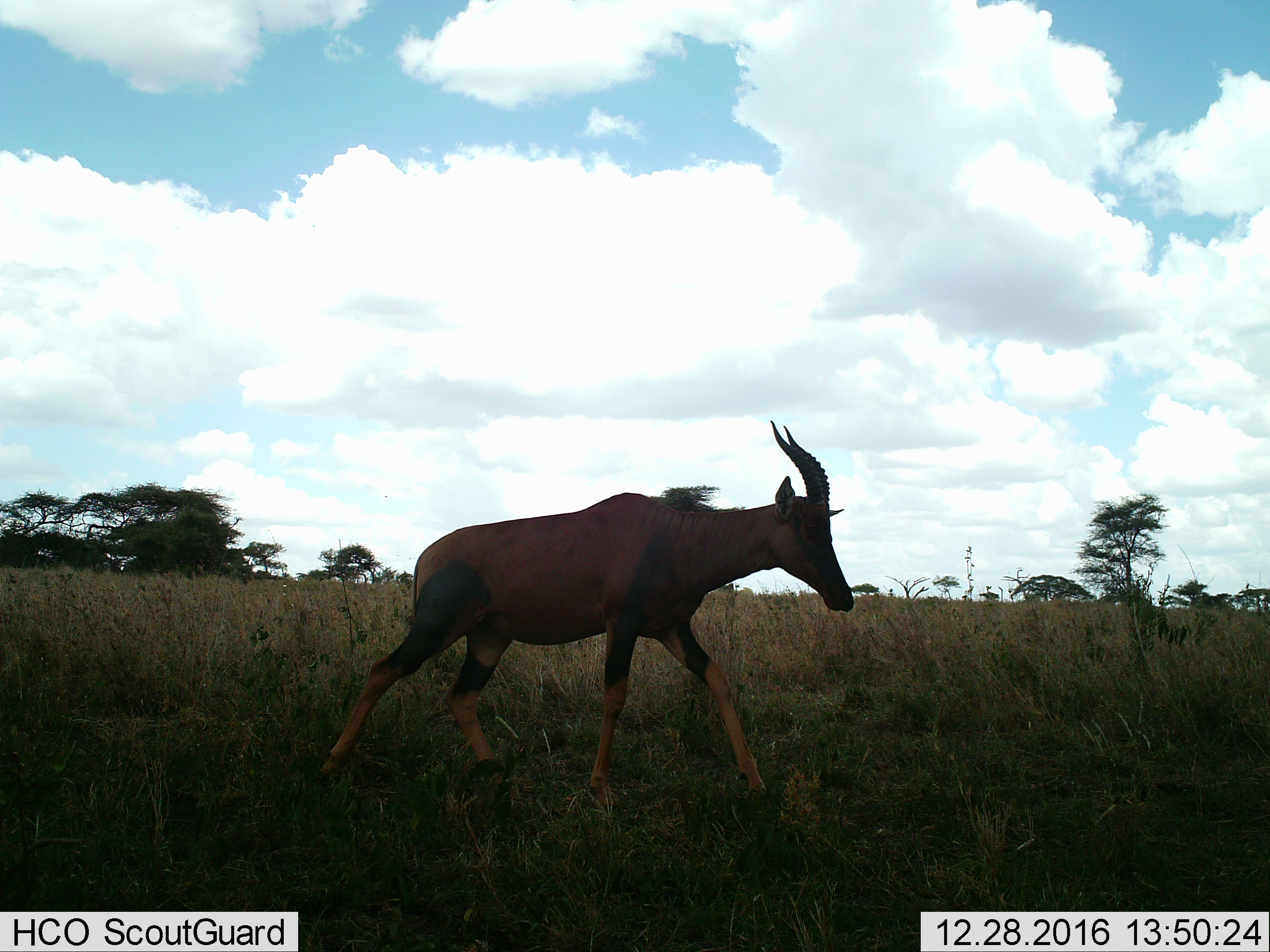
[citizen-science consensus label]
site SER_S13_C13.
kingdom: Animalia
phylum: Chordata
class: Mammalia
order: Artiodactyla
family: Bovidae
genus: Damaliscus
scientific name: Damaliscus lunatus jimela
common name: topi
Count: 1.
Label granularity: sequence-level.